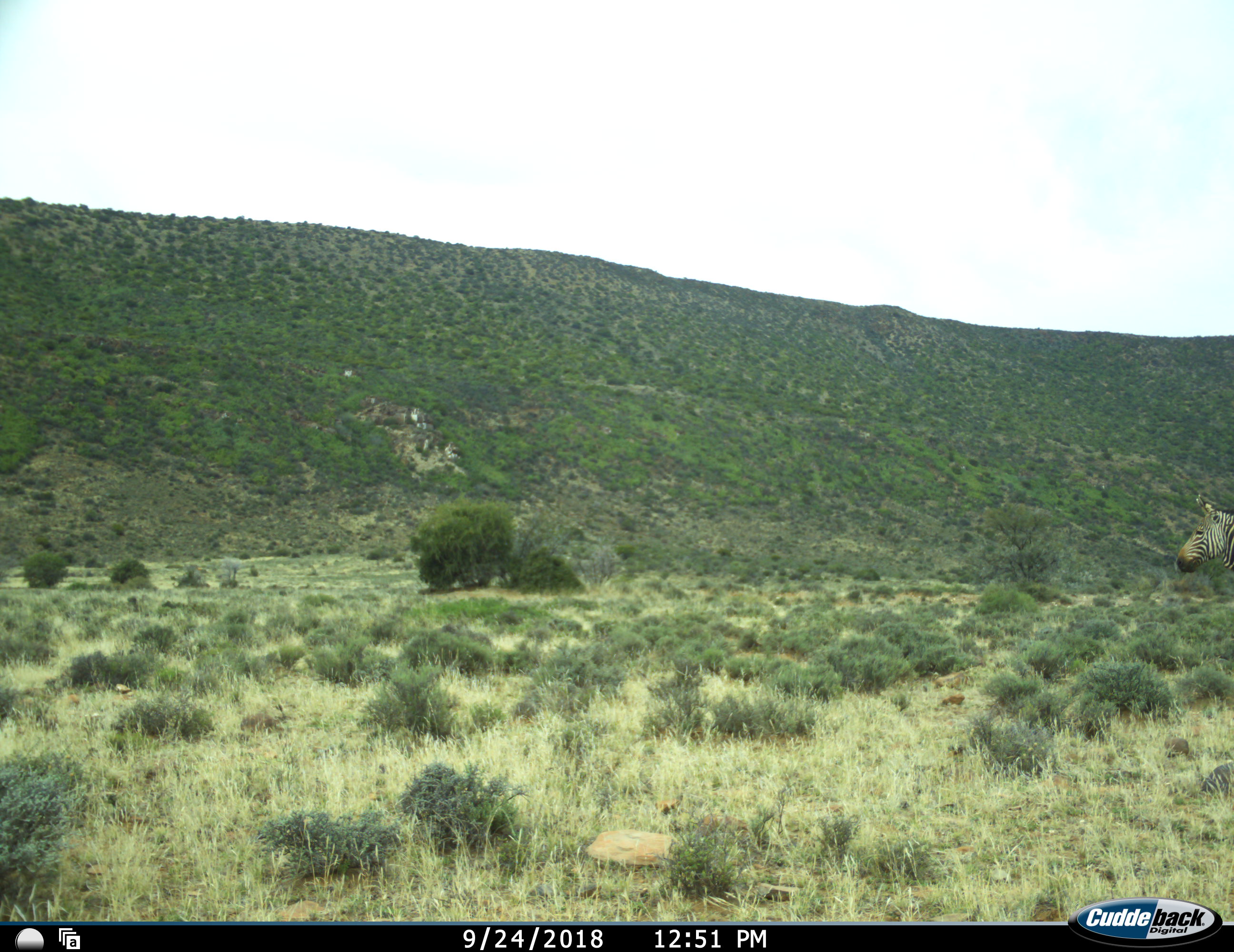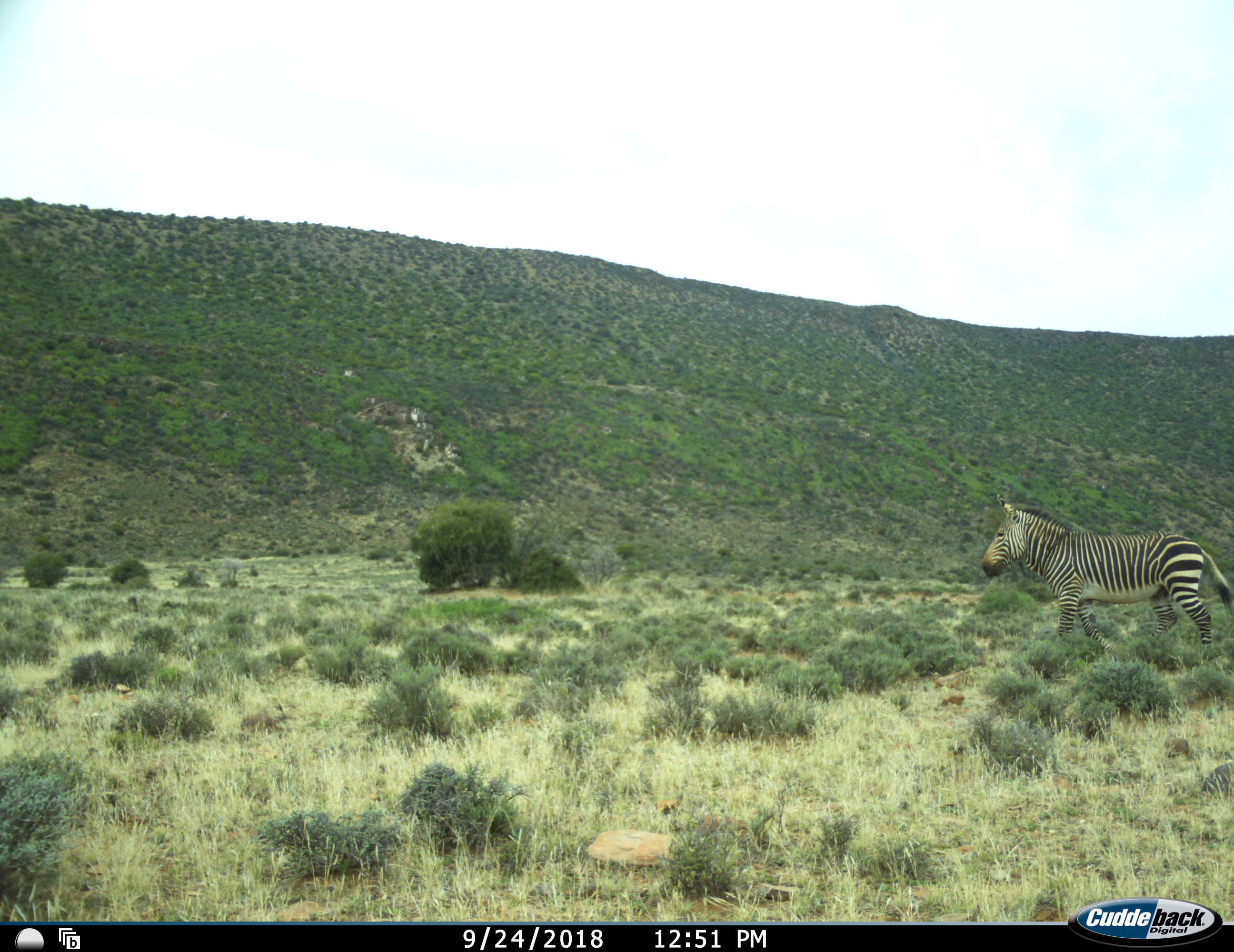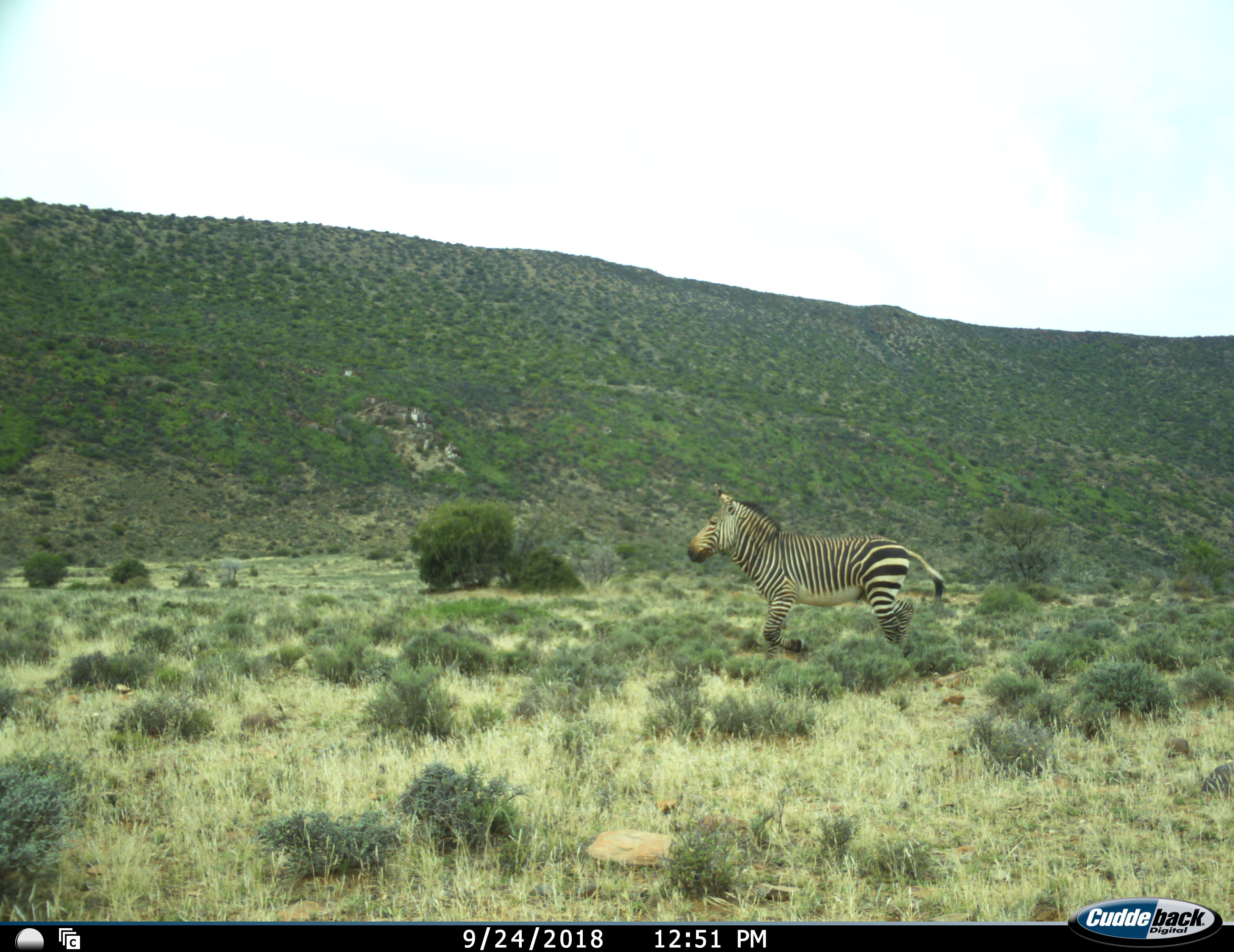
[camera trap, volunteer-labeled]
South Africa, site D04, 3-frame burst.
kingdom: Animalia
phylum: Chordata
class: Mammalia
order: Perissodactyla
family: Equidae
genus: Equus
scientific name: Equus zebra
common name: mountain zebra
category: zebramountain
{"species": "zebramountain (mountain zebra) (Equus zebra)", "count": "1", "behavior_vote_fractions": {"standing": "0%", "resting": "0%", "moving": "100%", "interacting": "0%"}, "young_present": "0%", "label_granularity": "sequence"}